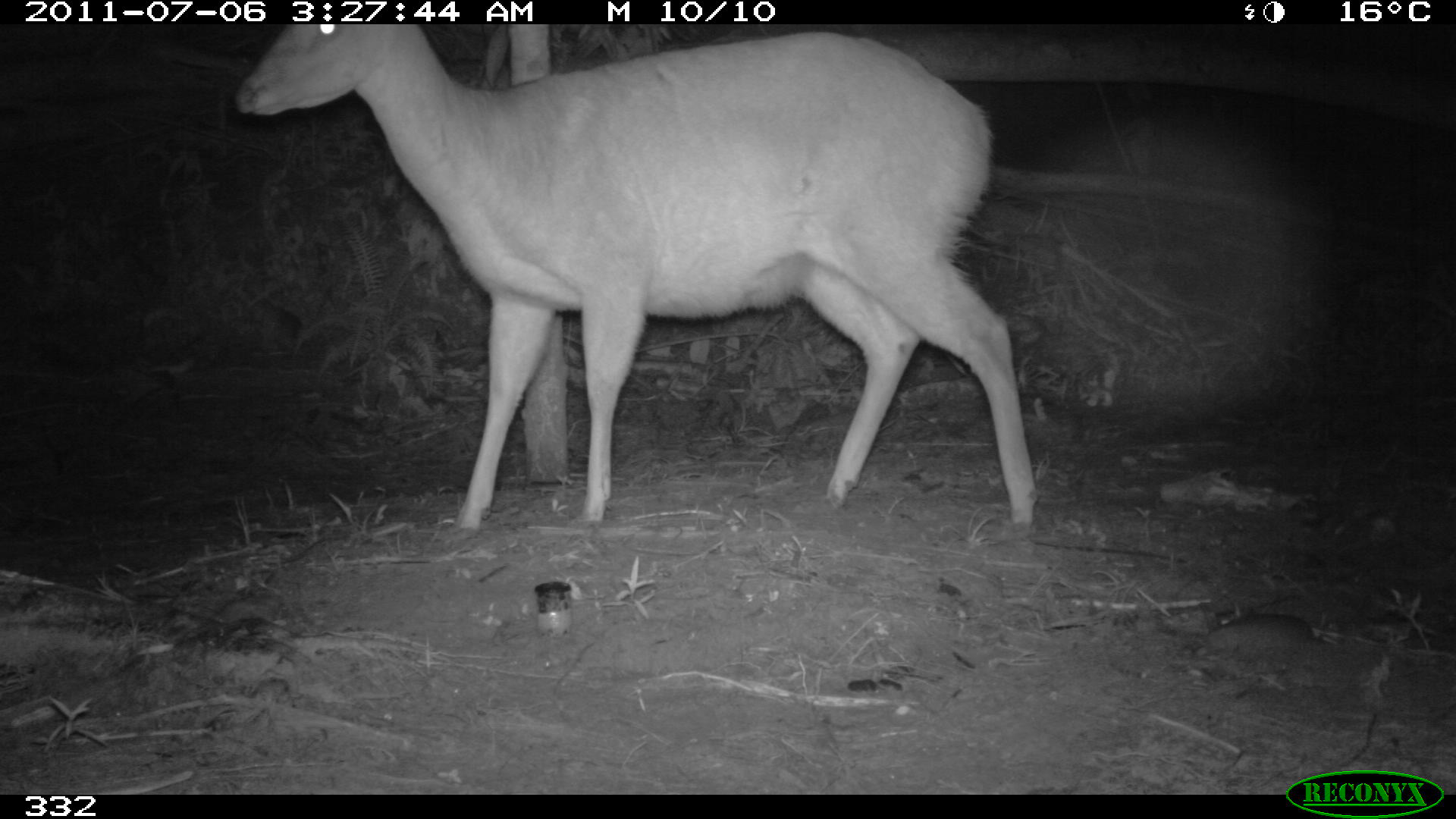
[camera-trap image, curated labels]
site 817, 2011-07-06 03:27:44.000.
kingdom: Animalia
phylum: Chordata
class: Mammalia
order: Artiodactyla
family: Cervidae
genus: Mazama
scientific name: Mazama americana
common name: red brocket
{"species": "Mazama americana (red brocket)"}